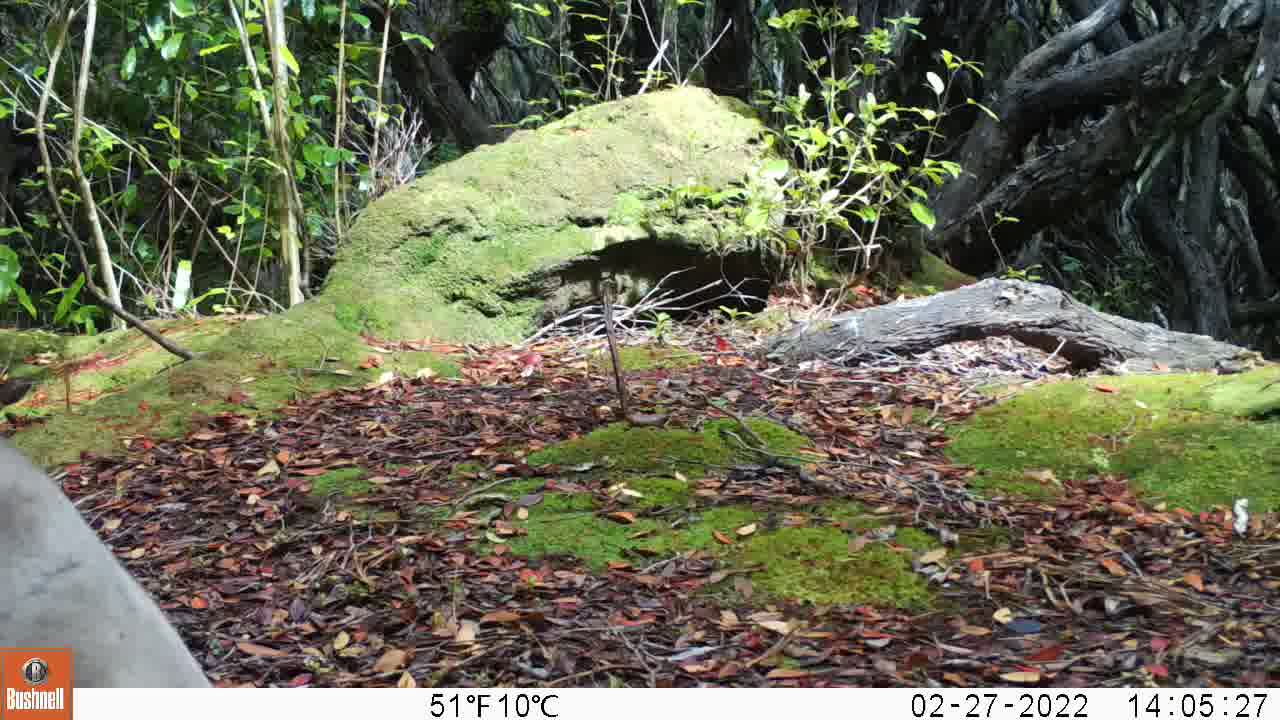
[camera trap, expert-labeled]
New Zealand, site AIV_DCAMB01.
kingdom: Animalia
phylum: Chordata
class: Mammalia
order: Carnivora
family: Otariidae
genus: Phocarctos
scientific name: Phocarctos hookeri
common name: new zealand sea lion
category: sealion